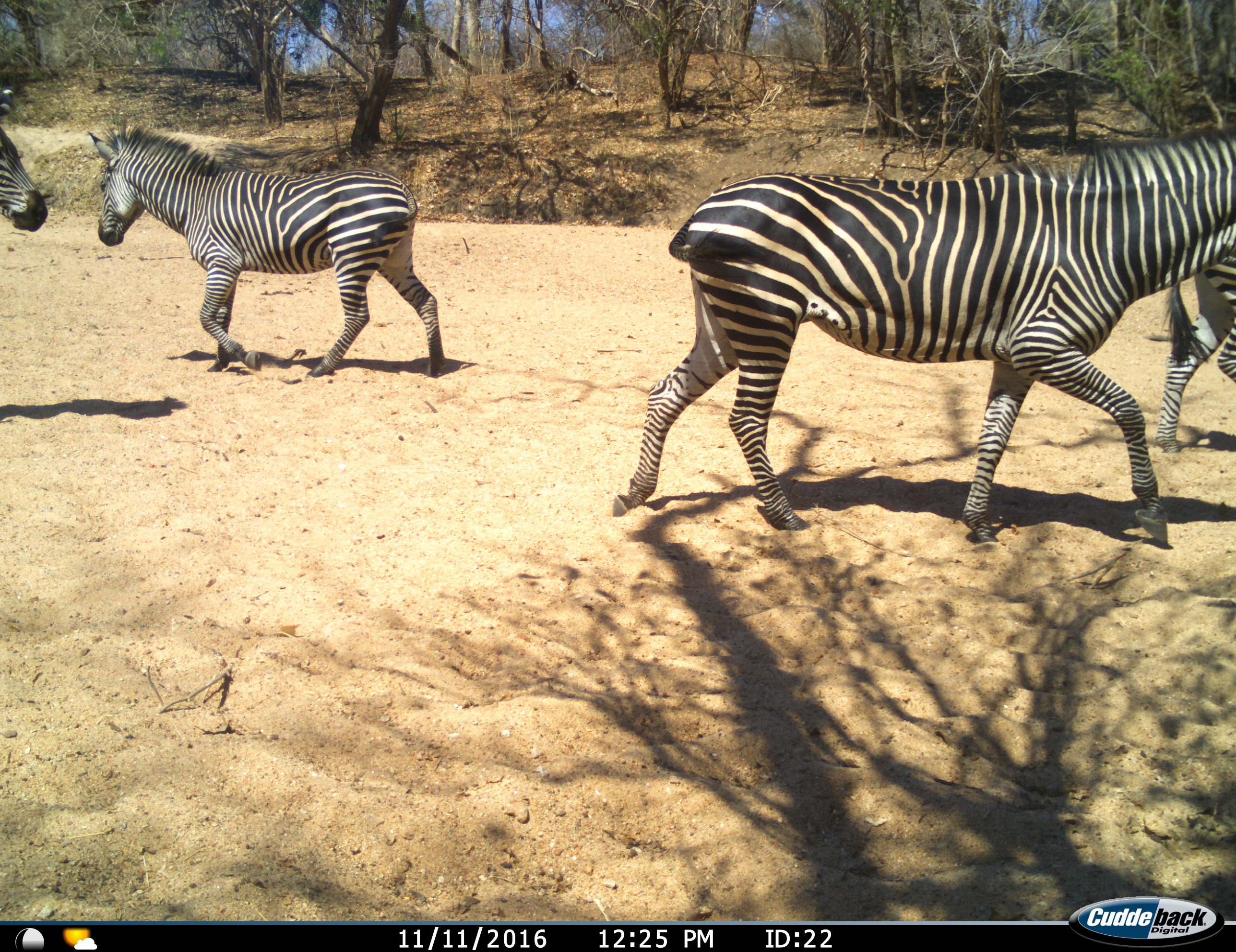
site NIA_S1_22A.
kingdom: Animalia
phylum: Chordata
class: Mammalia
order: Perissodactyla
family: Equidae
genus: Equus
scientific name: Equus quagga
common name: plains zebra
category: zebraplains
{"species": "zebraplains (plains zebra) (Equus quagga)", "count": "4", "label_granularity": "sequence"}